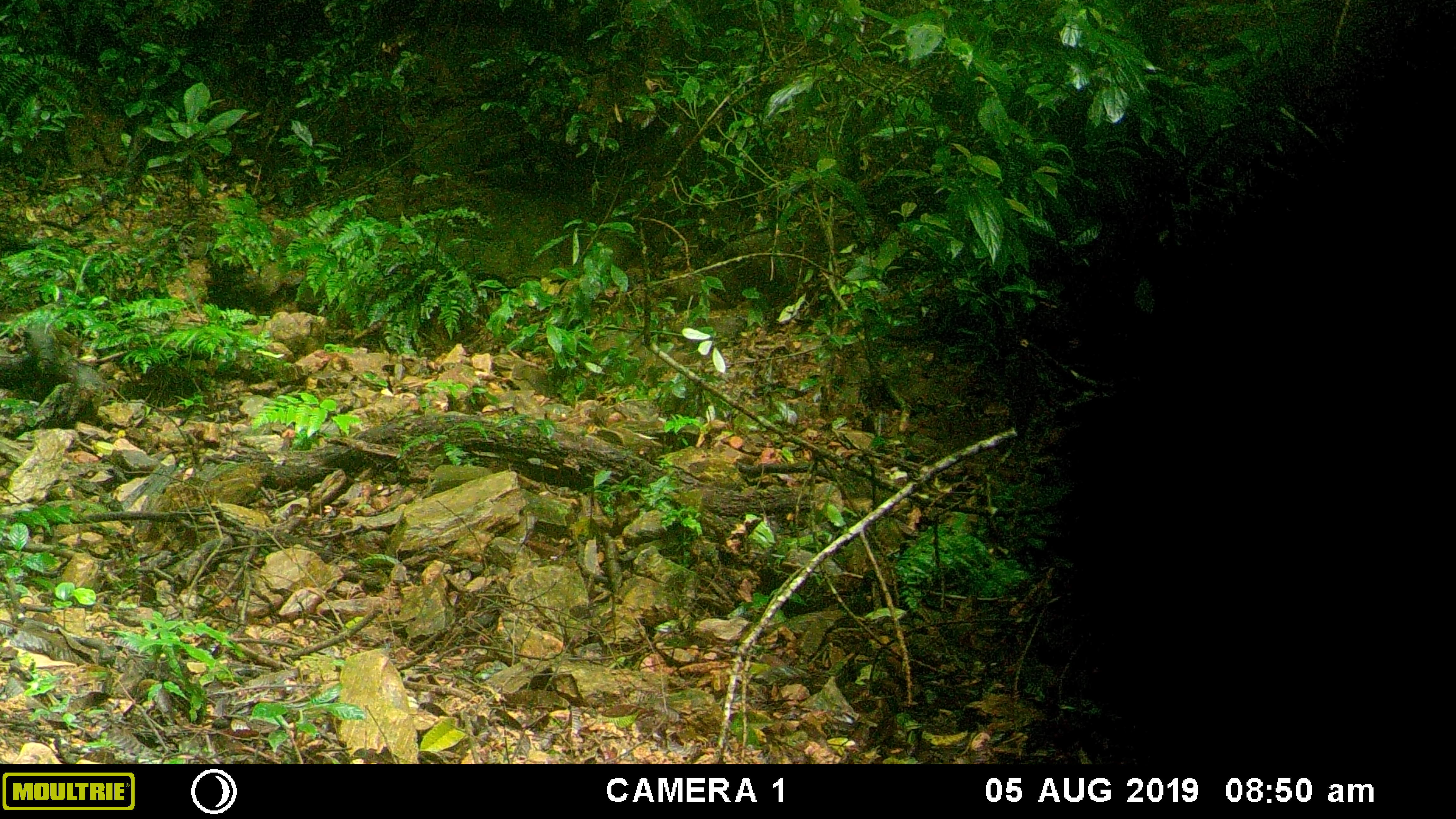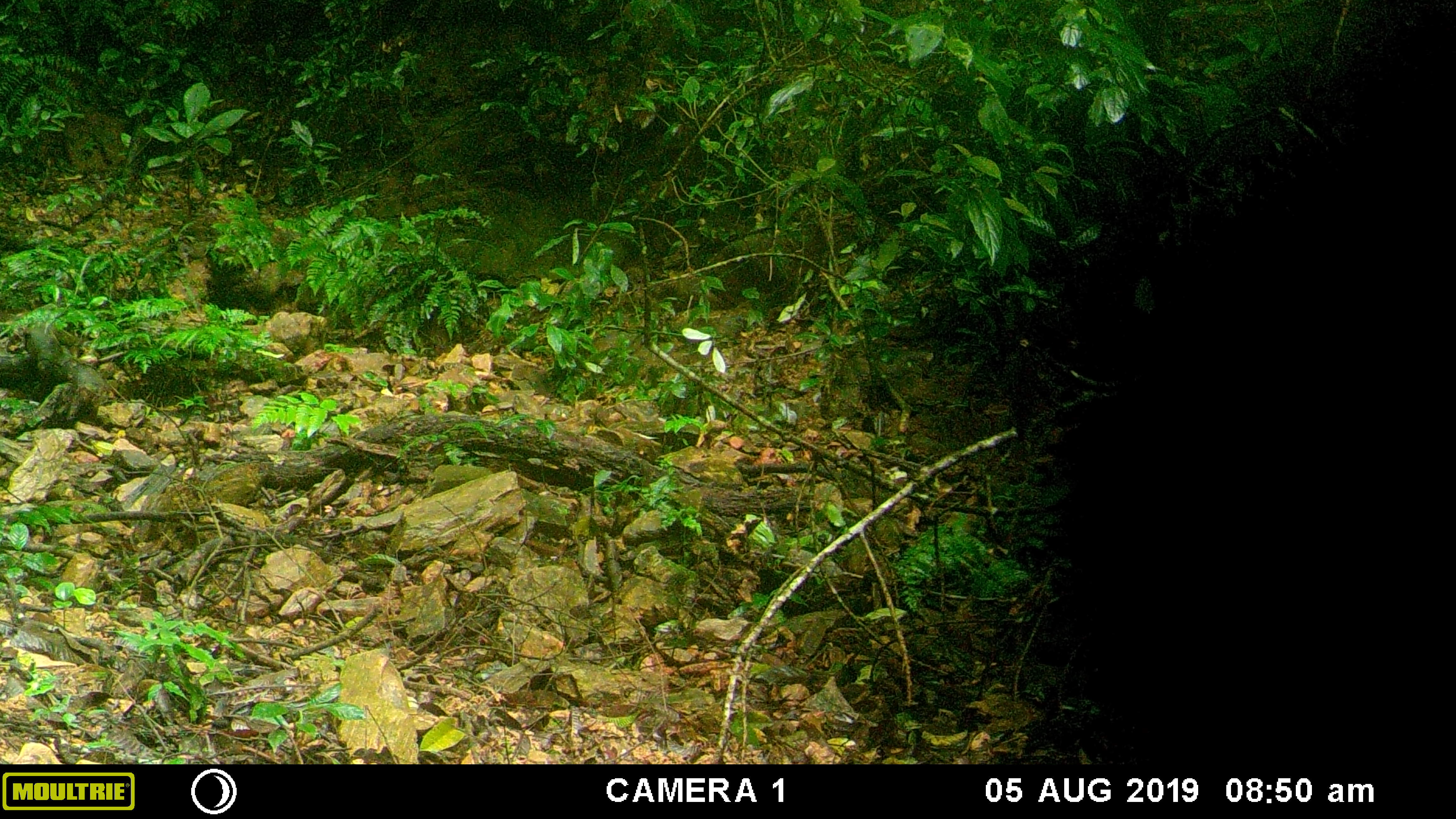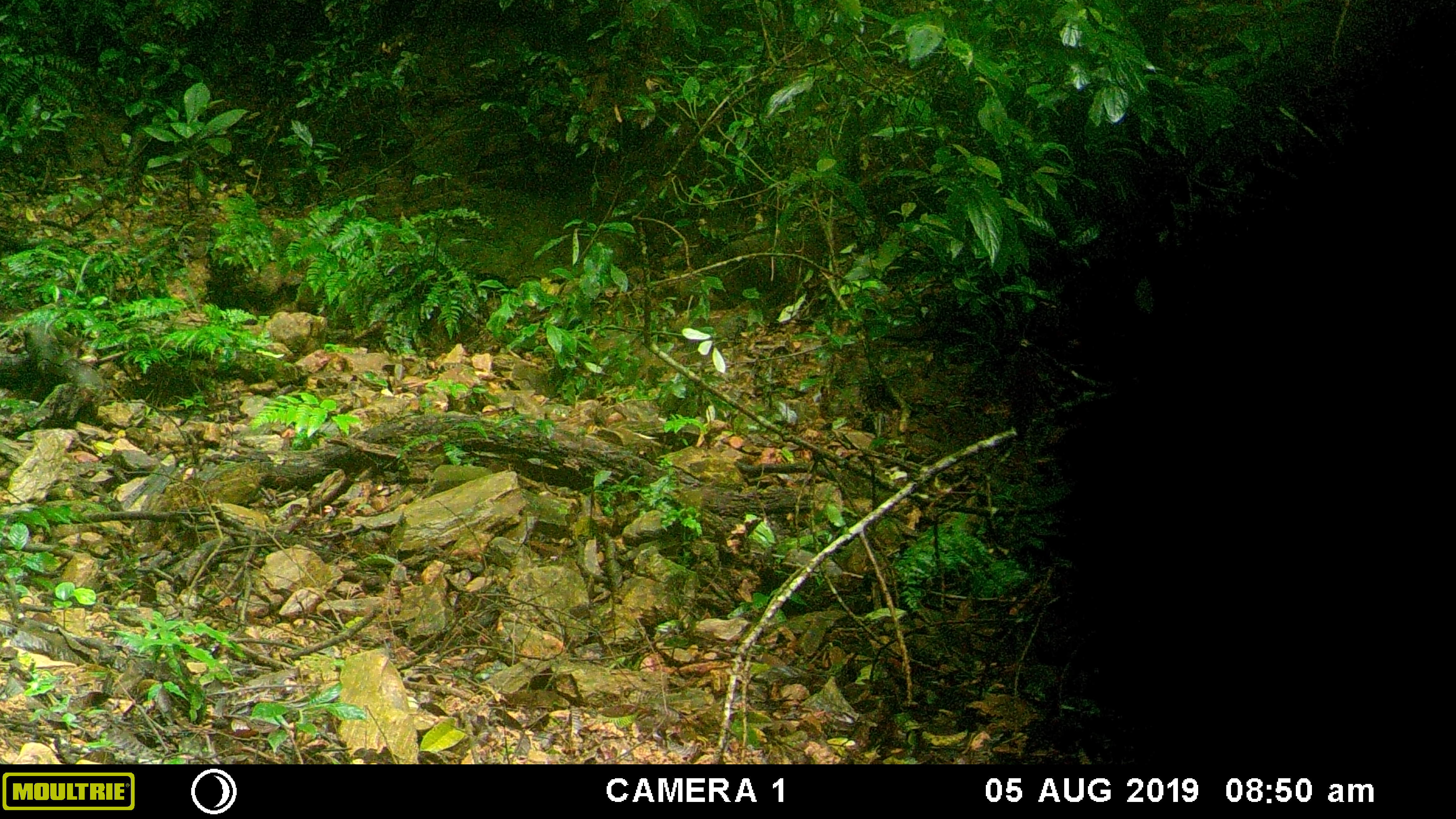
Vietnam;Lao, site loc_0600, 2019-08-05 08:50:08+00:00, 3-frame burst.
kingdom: Animalia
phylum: Chordata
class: Mammalia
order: Artiodactyla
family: Suidae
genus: Sus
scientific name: Sus scrofa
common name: eurasian wild pig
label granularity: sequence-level